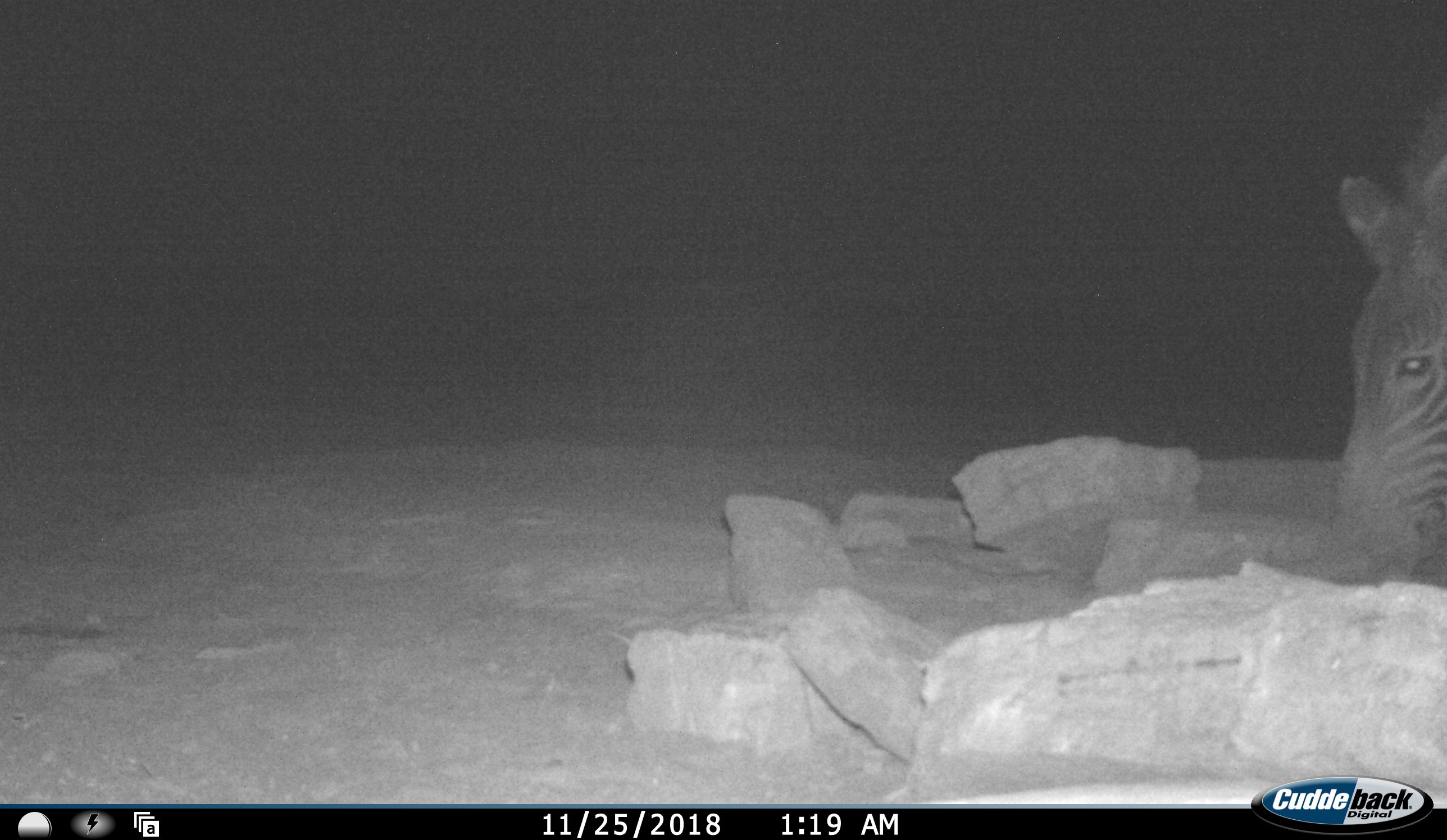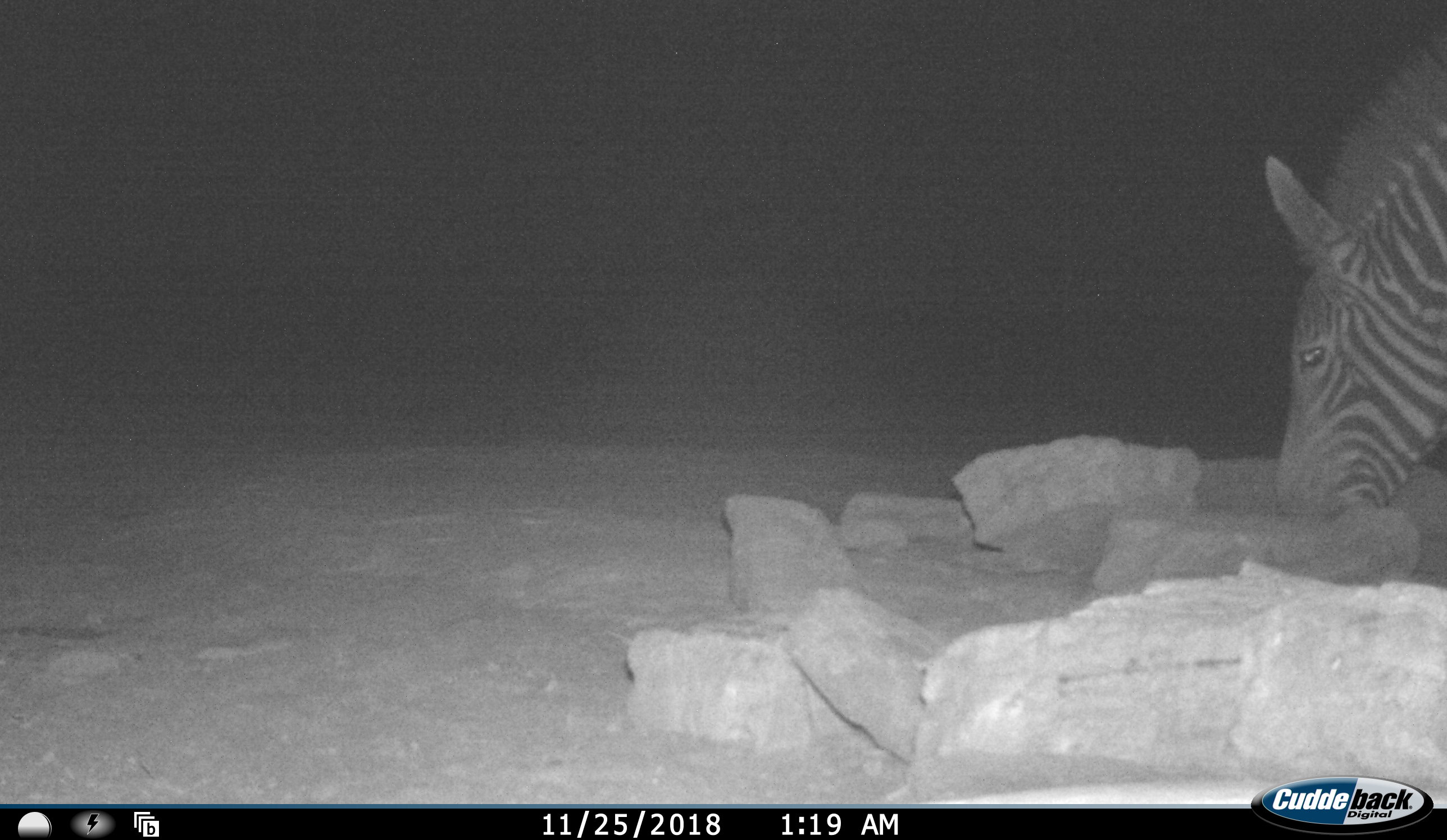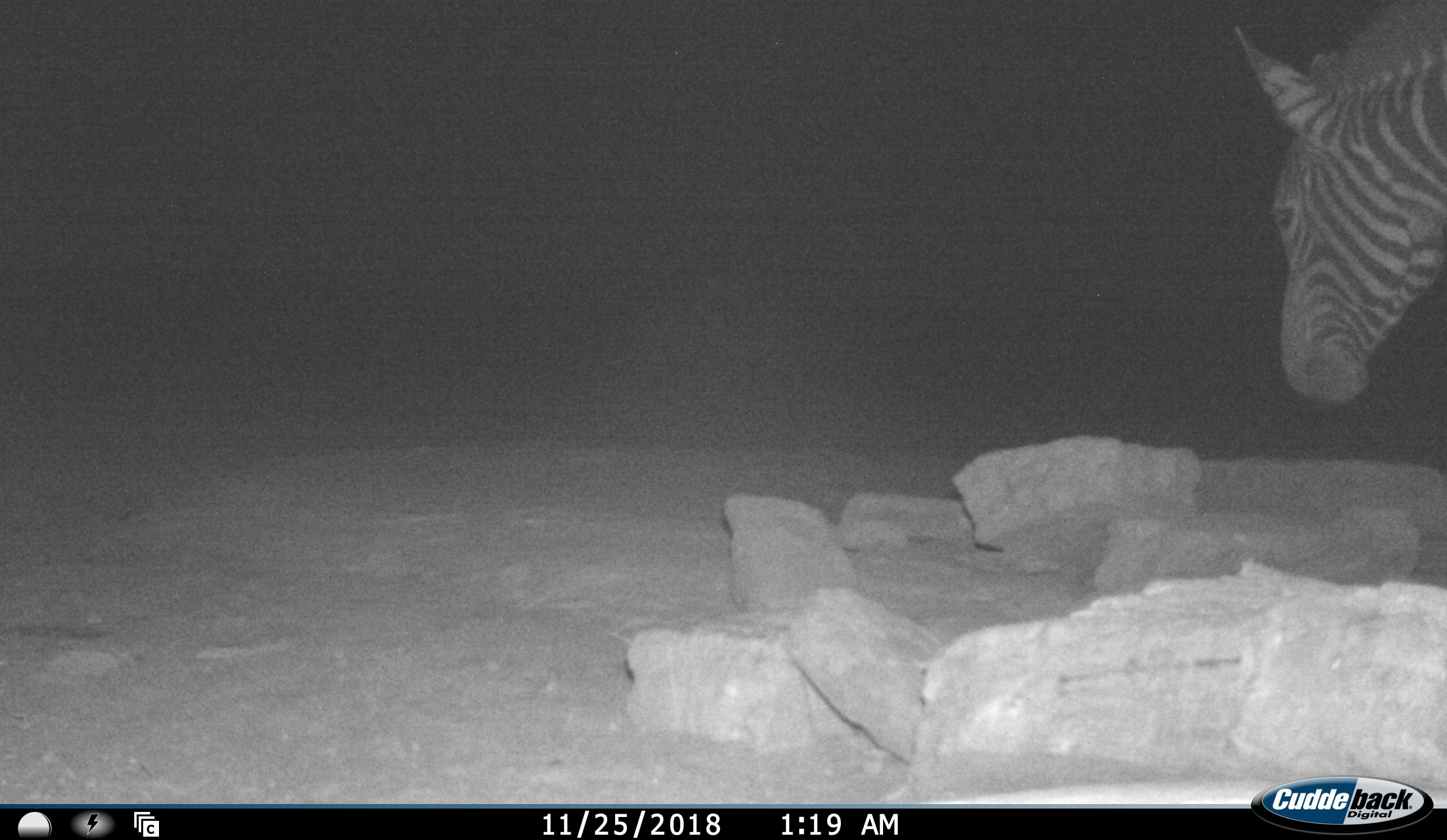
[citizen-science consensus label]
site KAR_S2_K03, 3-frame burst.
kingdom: Animalia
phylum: Chordata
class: Mammalia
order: Perissodactyla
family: Equidae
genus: Equus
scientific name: Equus zebra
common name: mountain zebra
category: zebramountain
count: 1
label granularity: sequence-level